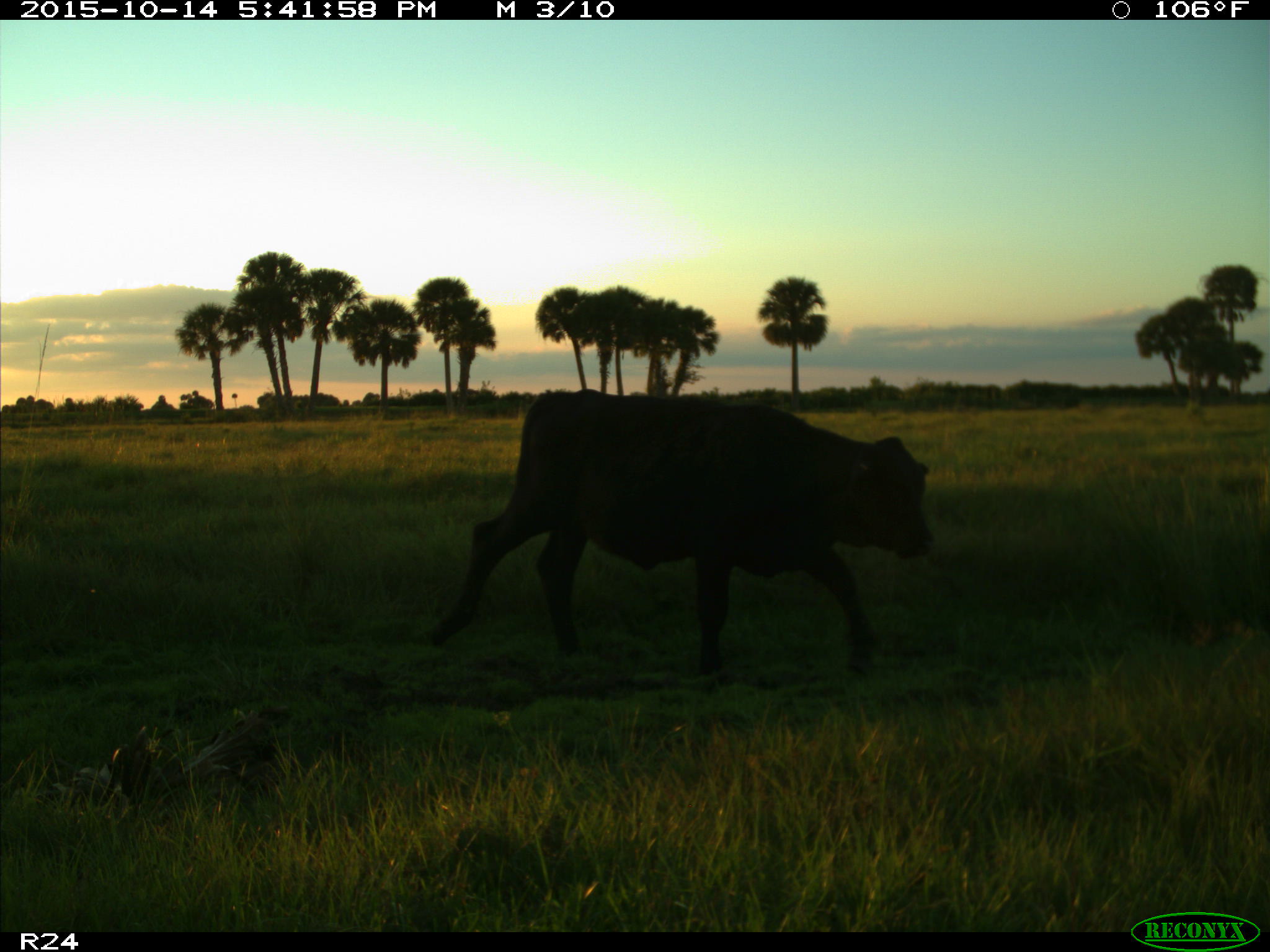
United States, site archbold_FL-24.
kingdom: Animalia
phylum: Chordata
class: Mammalia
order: Artiodactyla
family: Bovidae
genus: Bos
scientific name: Bos taurus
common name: domestic cow